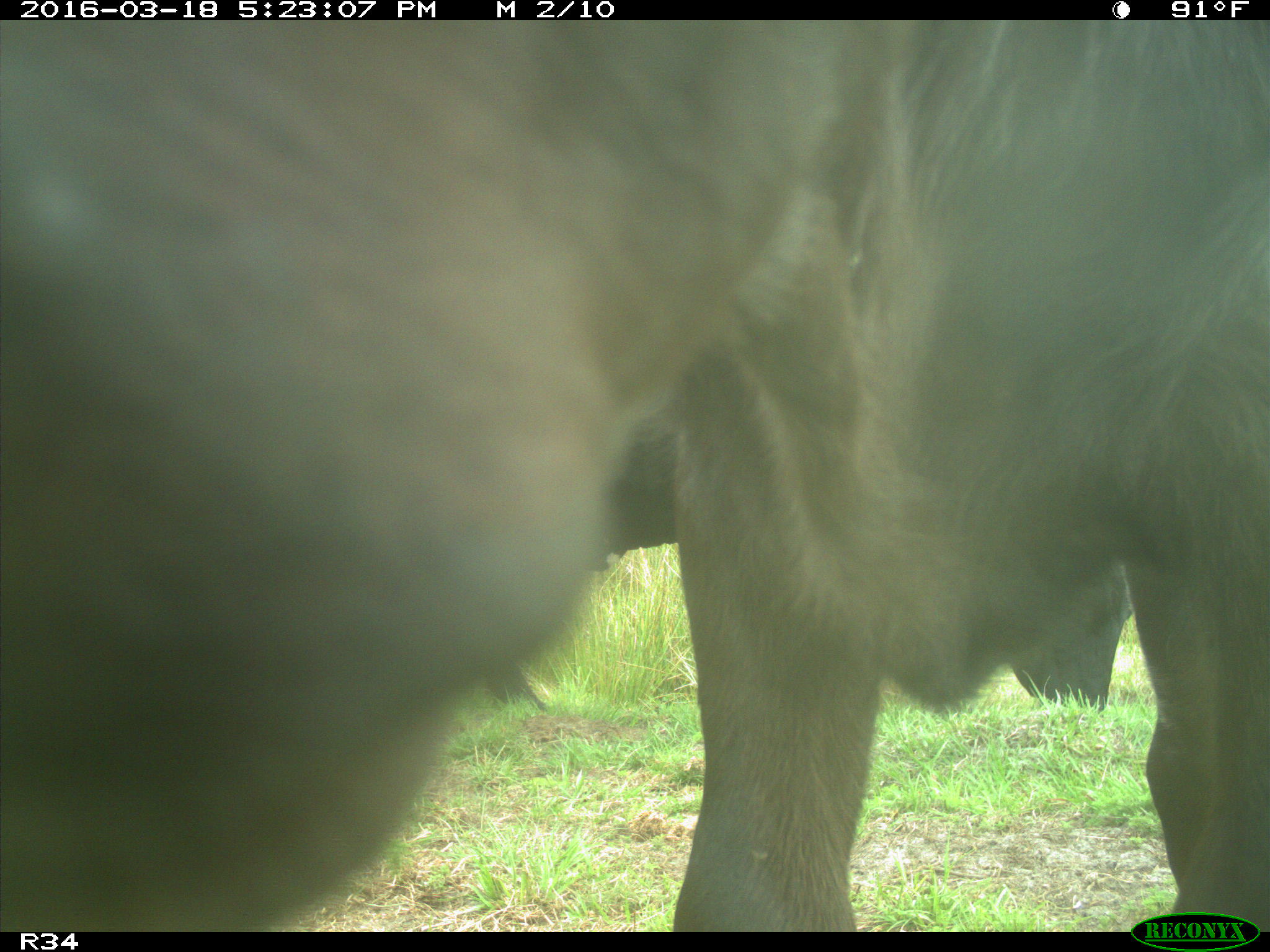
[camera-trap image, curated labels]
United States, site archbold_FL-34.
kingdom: Animalia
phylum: Chordata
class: Mammalia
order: Artiodactyla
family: Bovidae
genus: Bos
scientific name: Bos taurus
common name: domestic cow